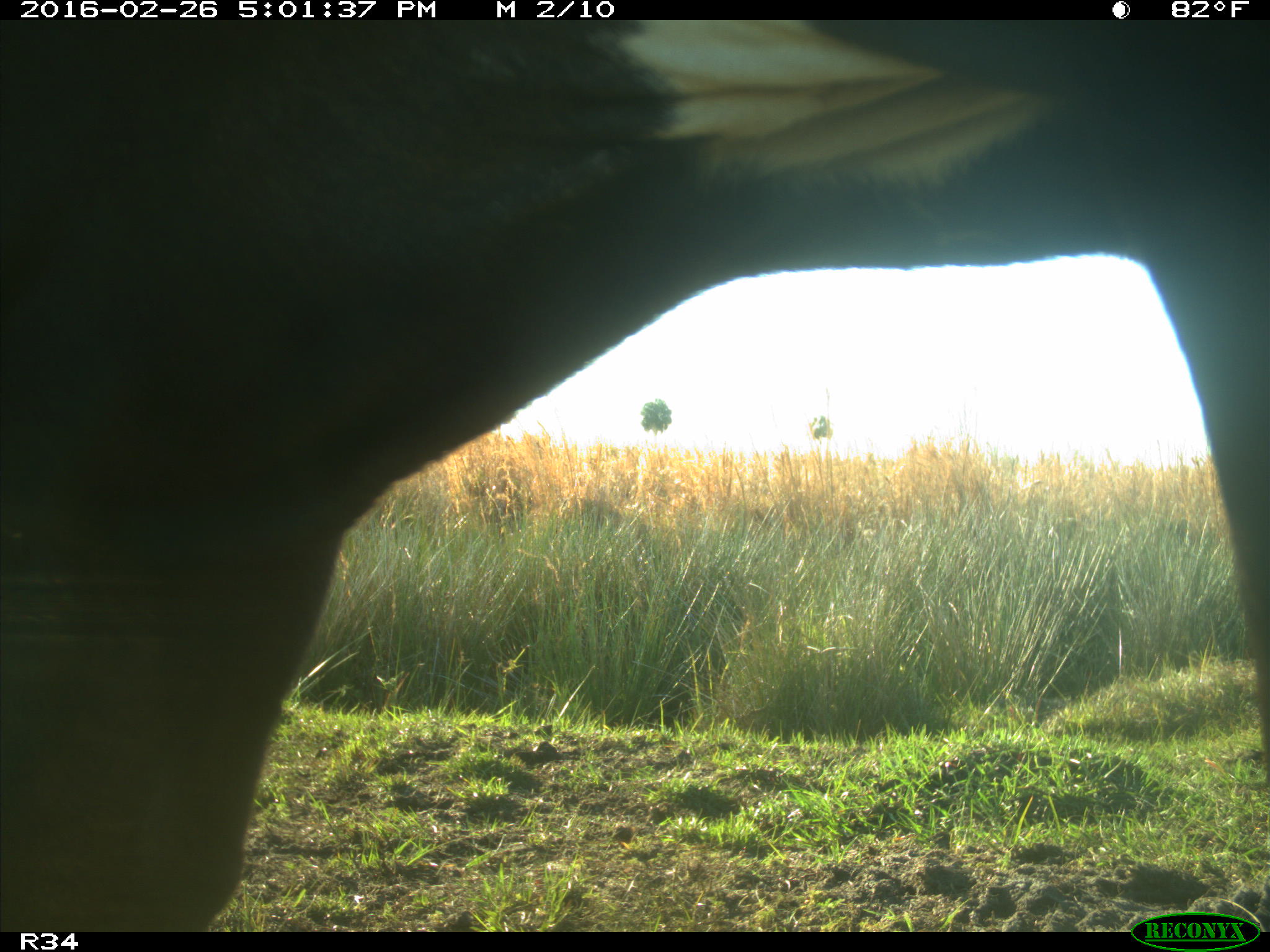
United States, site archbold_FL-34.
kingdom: Animalia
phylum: Chordata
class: Mammalia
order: Artiodactyla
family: Bovidae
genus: Bos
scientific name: Bos taurus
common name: domestic cow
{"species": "Bos taurus (domestic cow)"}